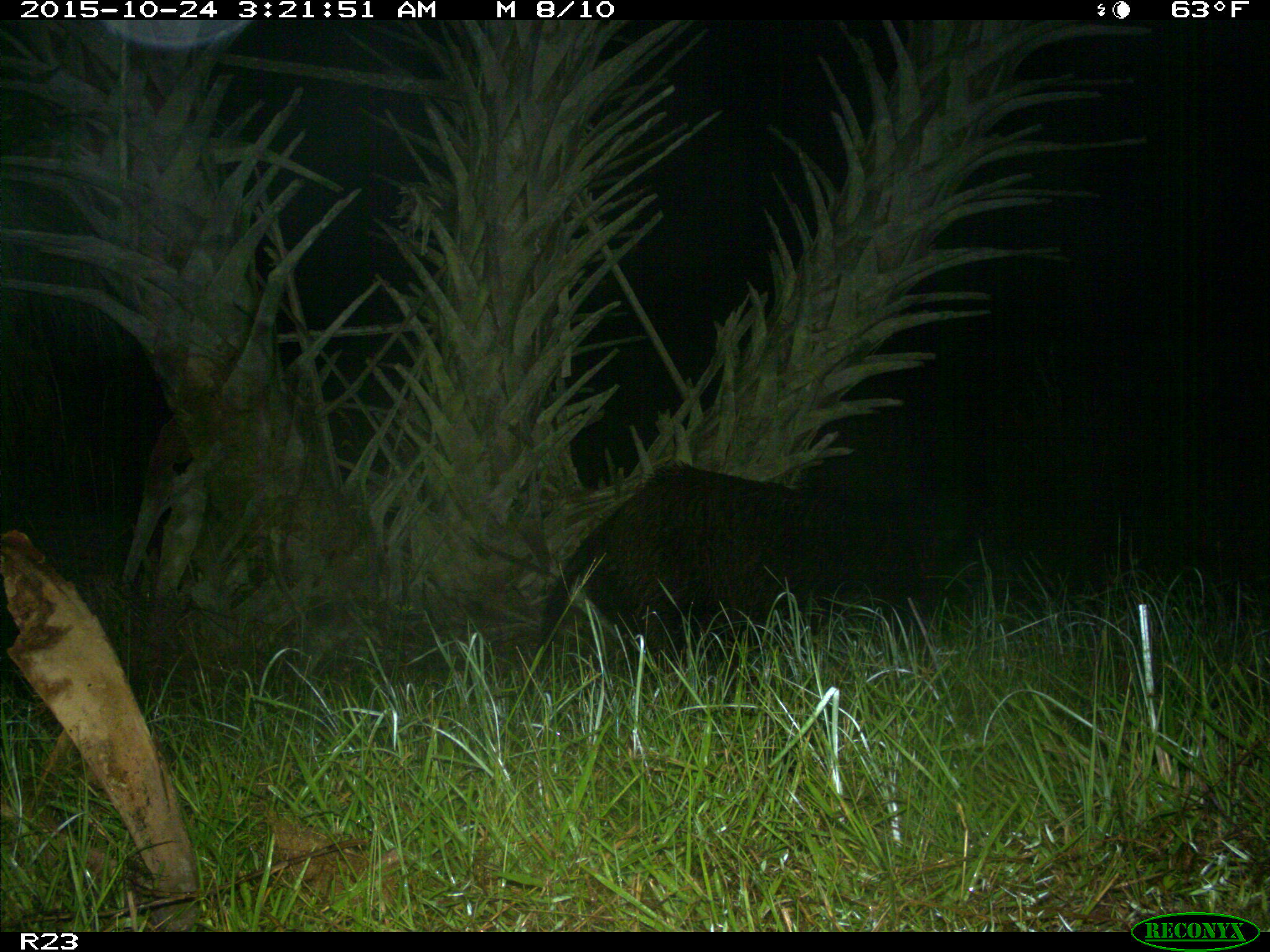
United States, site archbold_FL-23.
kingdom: Animalia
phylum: Chordata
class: Mammalia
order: Artiodactyla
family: Suidae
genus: Sus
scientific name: Sus scrofa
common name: wild boar